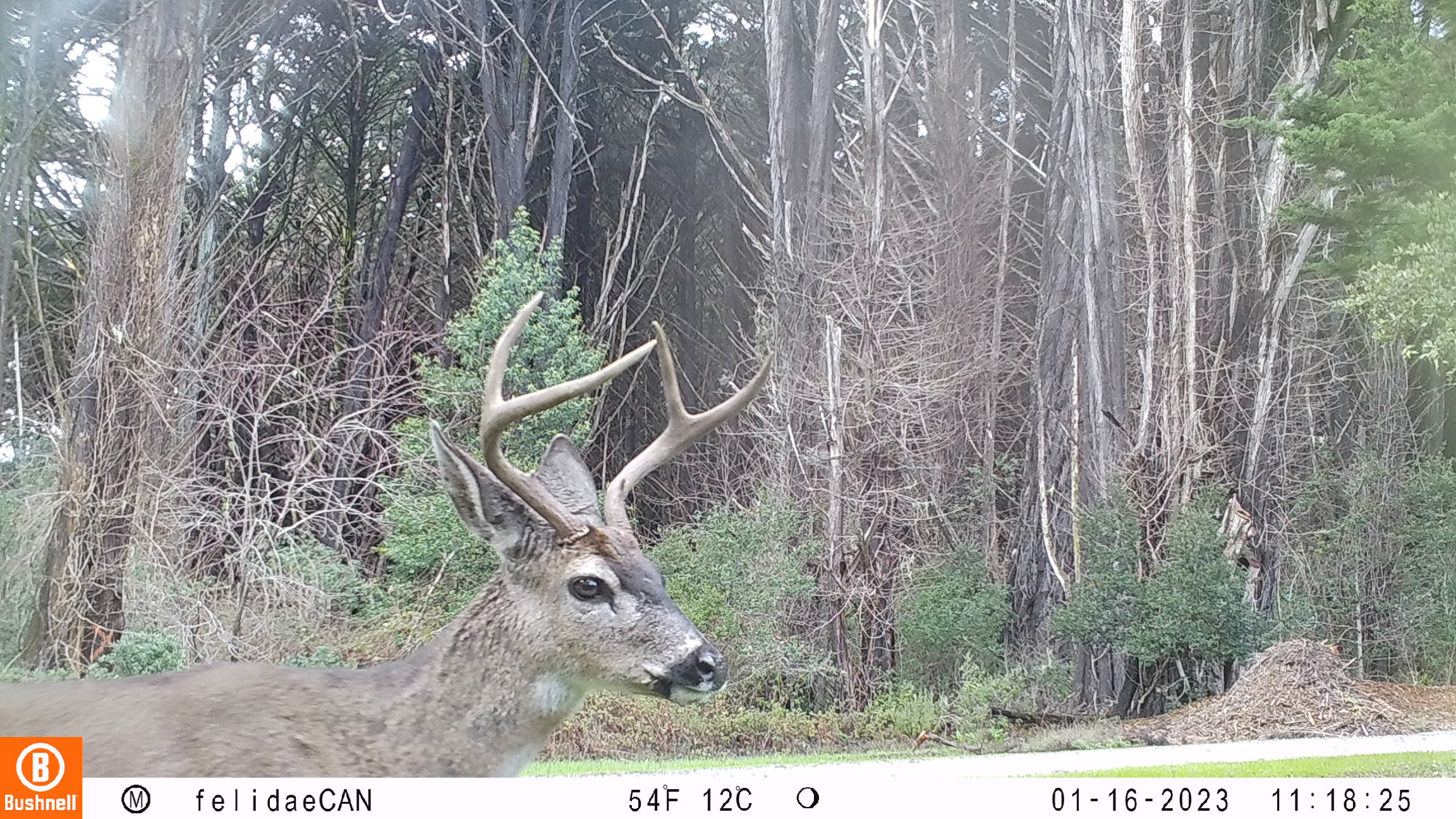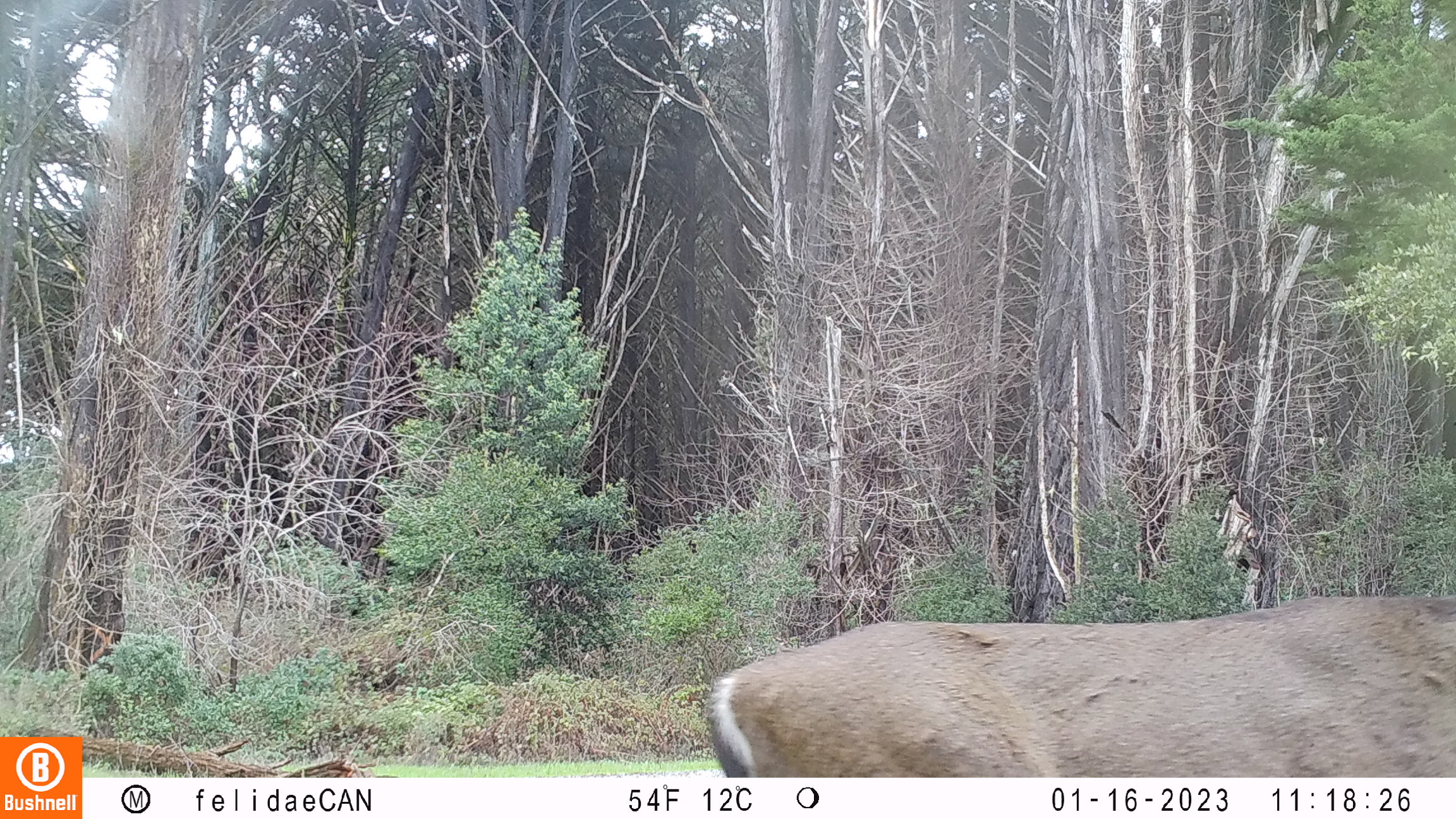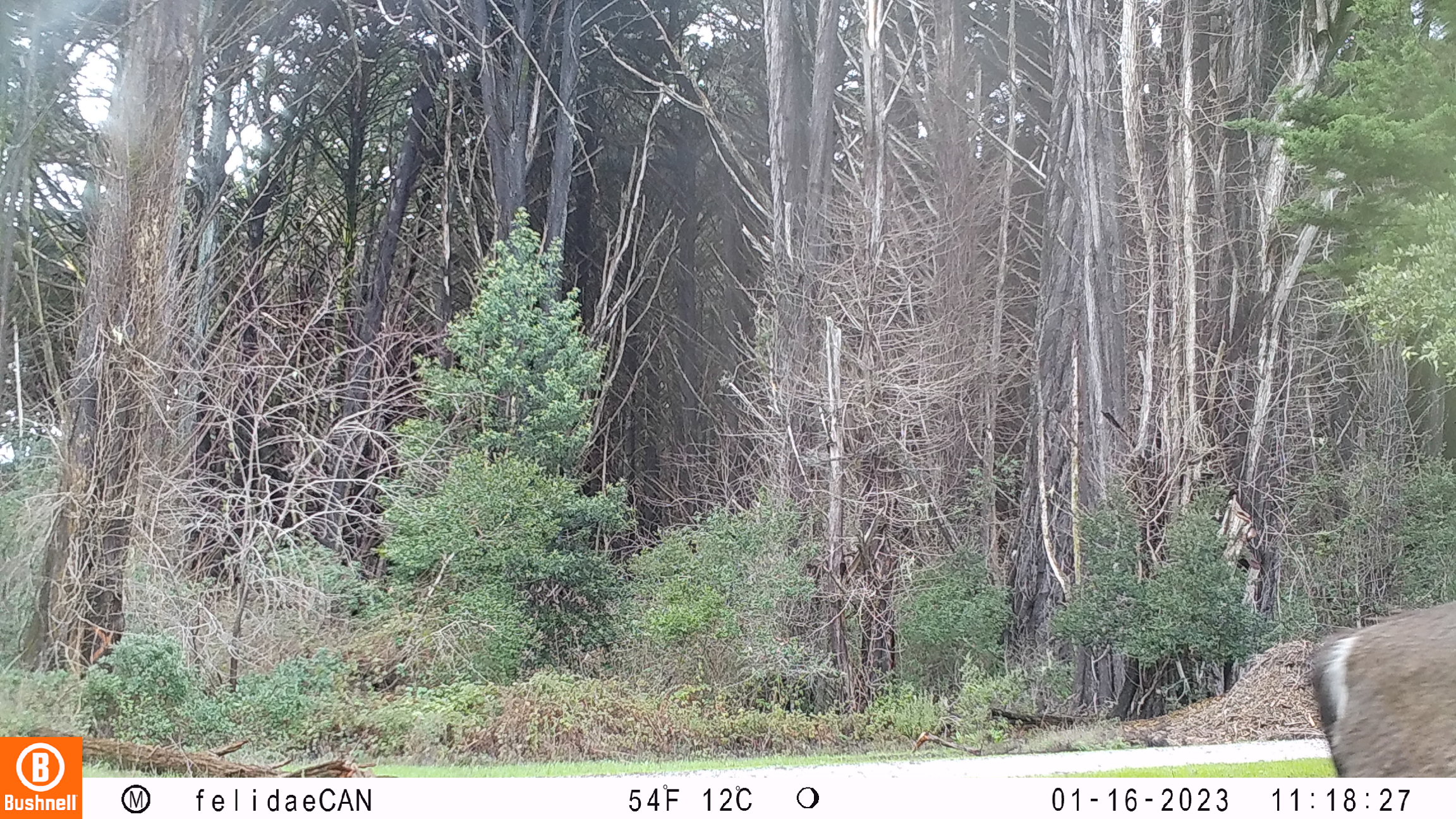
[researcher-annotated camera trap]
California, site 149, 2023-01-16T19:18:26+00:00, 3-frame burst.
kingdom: Animalia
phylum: Chordata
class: Mammalia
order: Artiodactyla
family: Cervidae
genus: Odocoileus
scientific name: Odocoileus hemionus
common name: mule deer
Mule deer (Odocoileus hemionus).